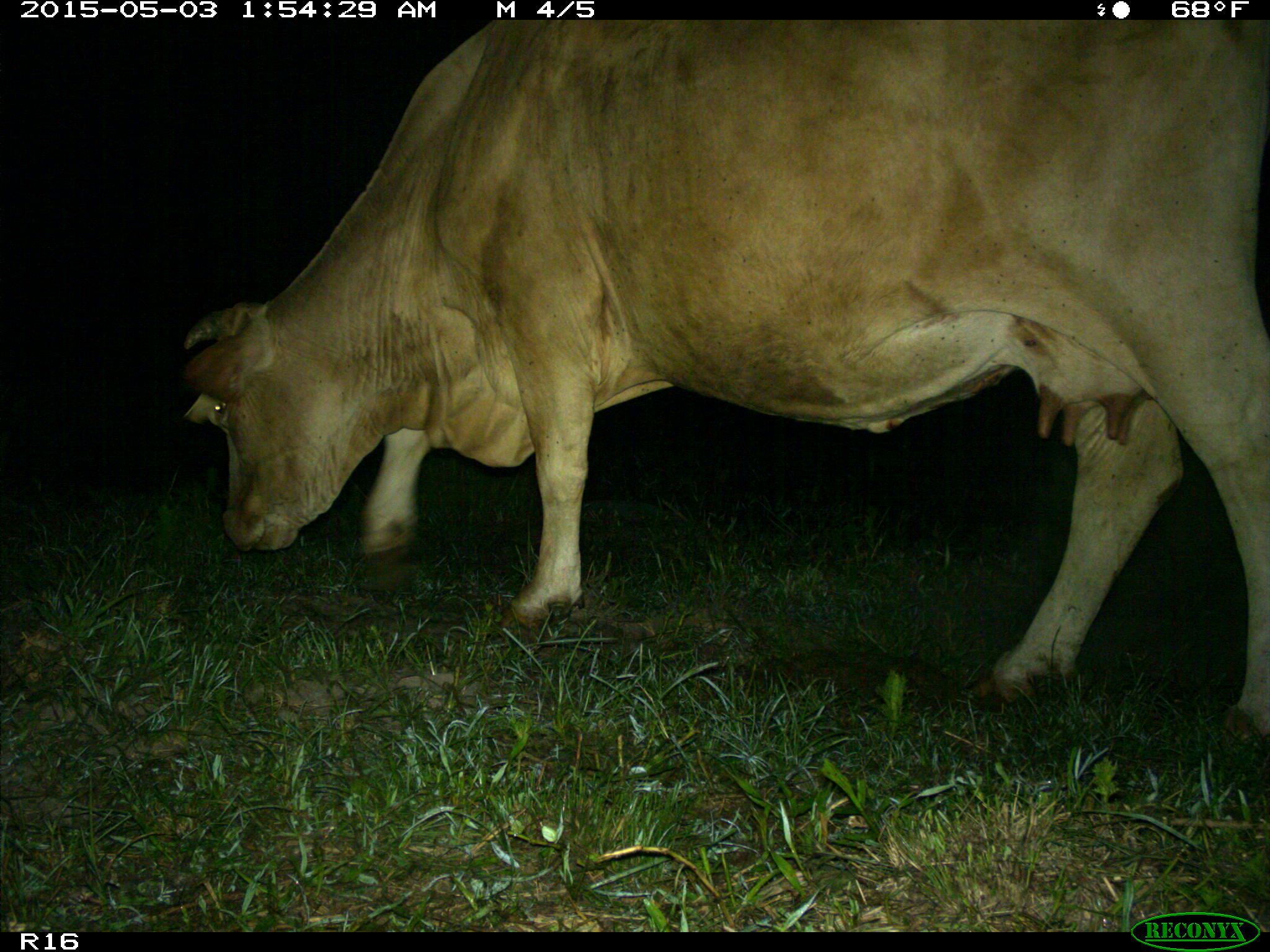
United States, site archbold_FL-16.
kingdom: Animalia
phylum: Chordata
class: Mammalia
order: Artiodactyla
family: Bovidae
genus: Bos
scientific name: Bos taurus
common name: domestic cow